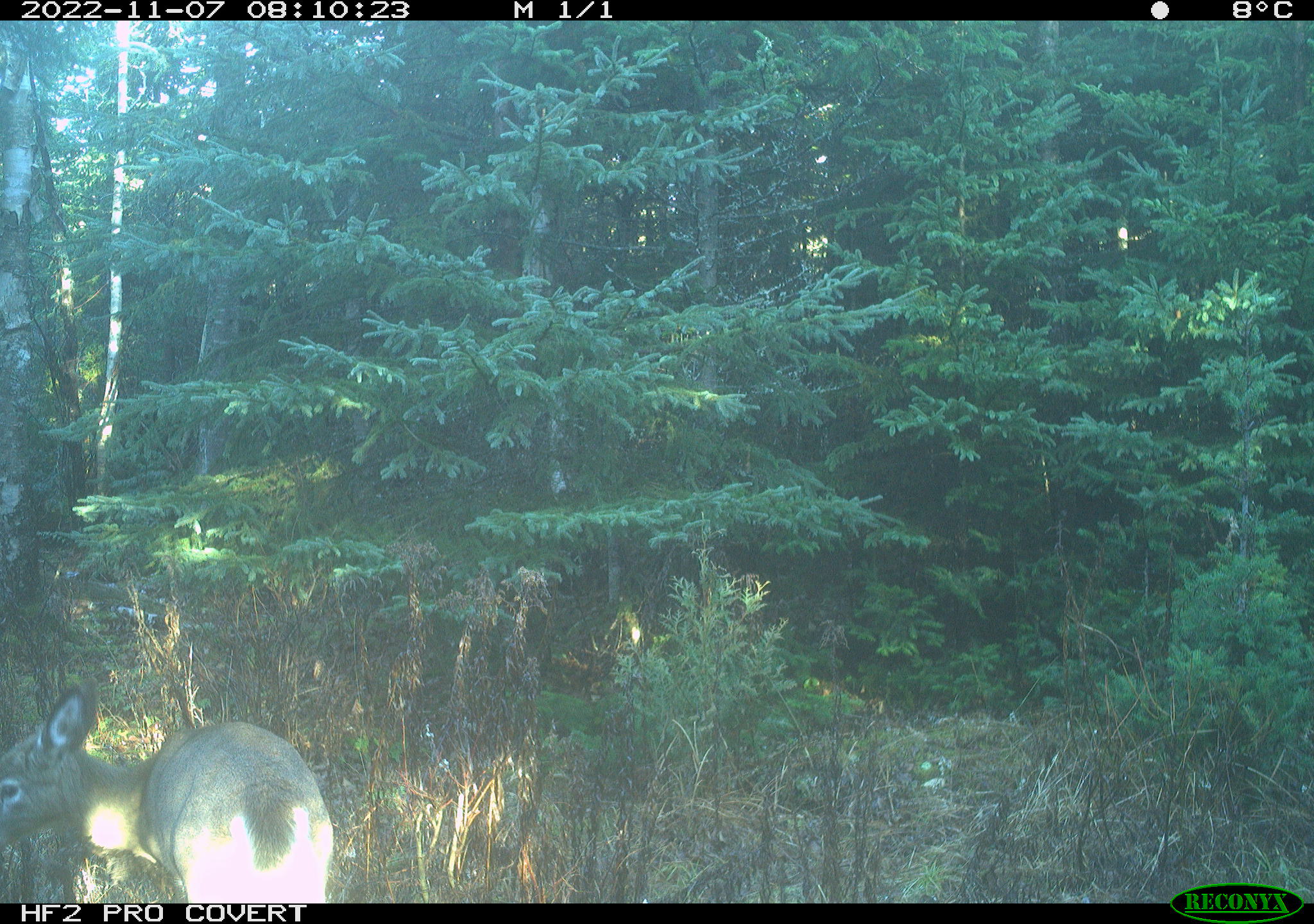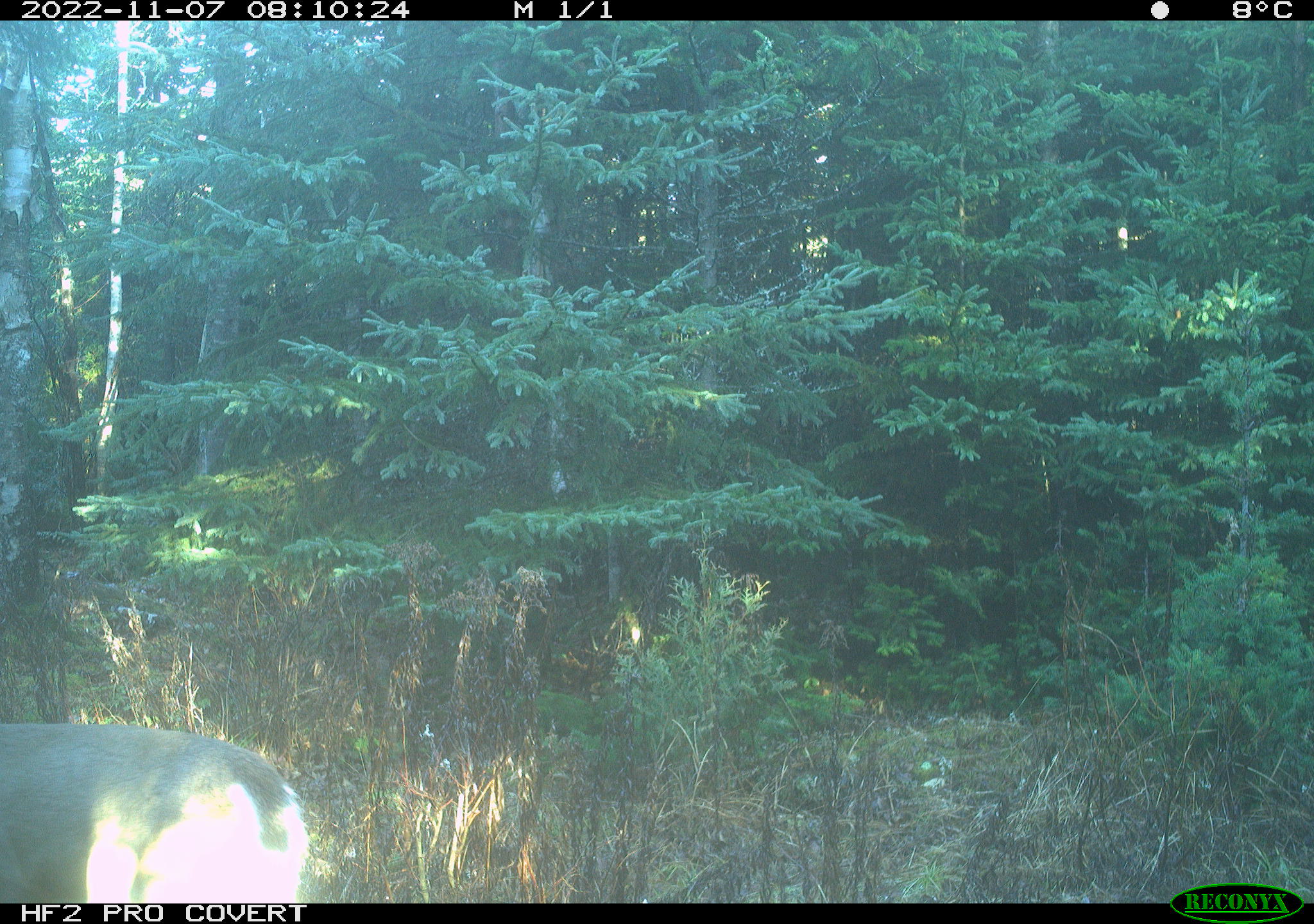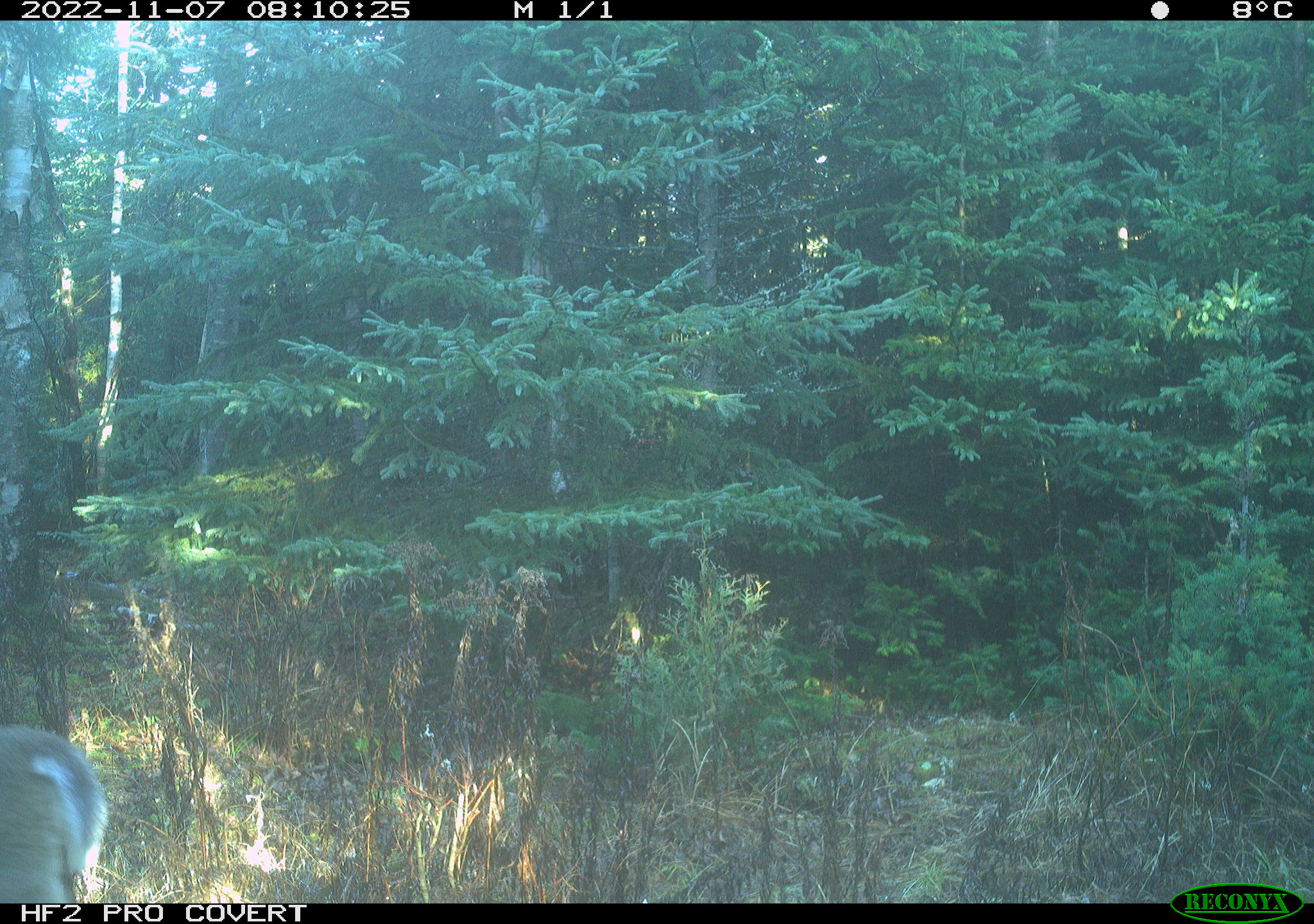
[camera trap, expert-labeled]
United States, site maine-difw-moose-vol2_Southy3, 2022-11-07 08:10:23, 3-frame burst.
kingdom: Animalia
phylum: Chordata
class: Mammalia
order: Artiodactyla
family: Cervidae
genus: Odocoileus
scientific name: Odocoileus virginianus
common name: white-tailed deer